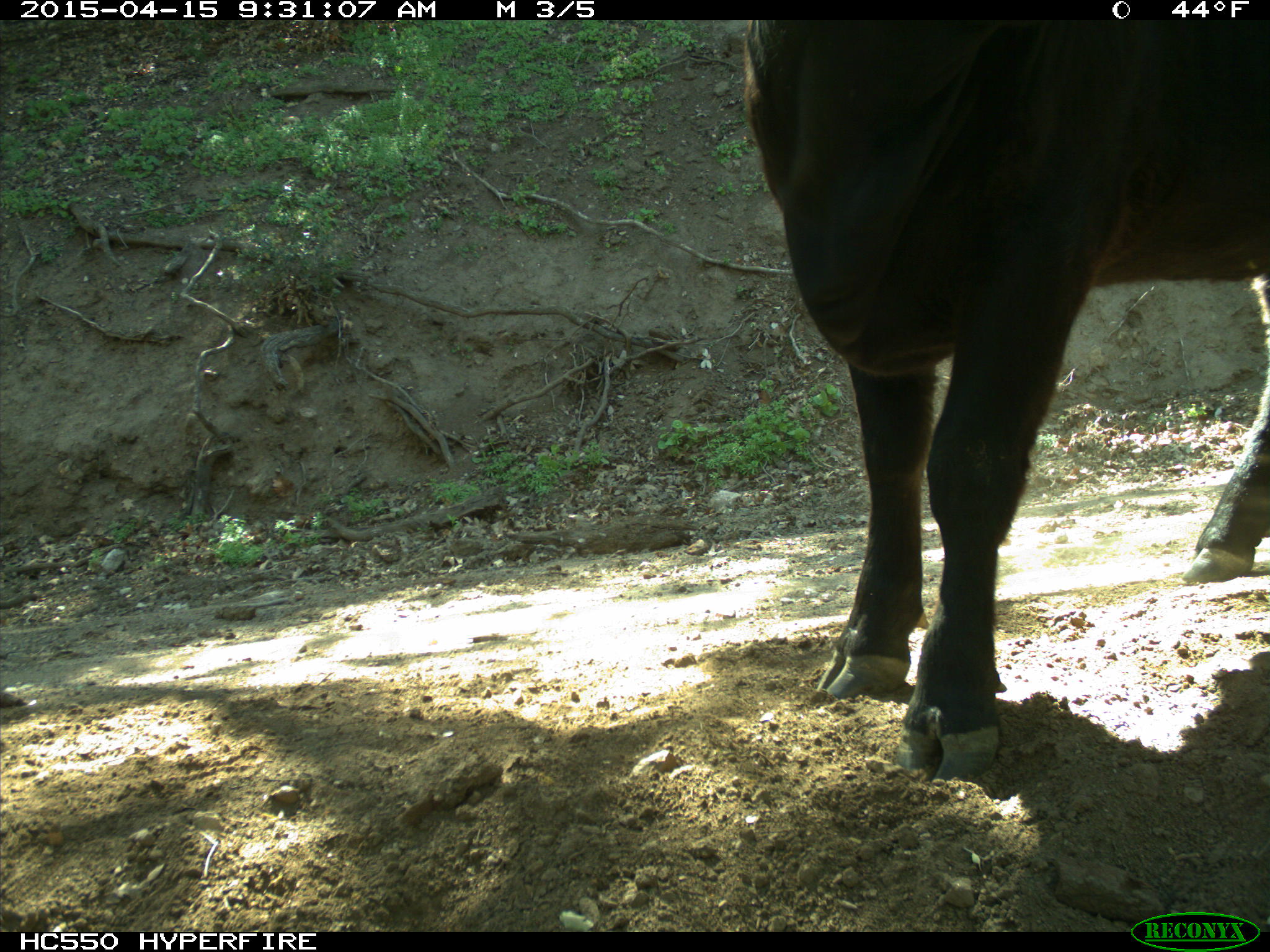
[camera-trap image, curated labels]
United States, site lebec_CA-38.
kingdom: Animalia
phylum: Chordata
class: Mammalia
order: Artiodactyla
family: Bovidae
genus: Bos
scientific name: Bos taurus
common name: domestic cow